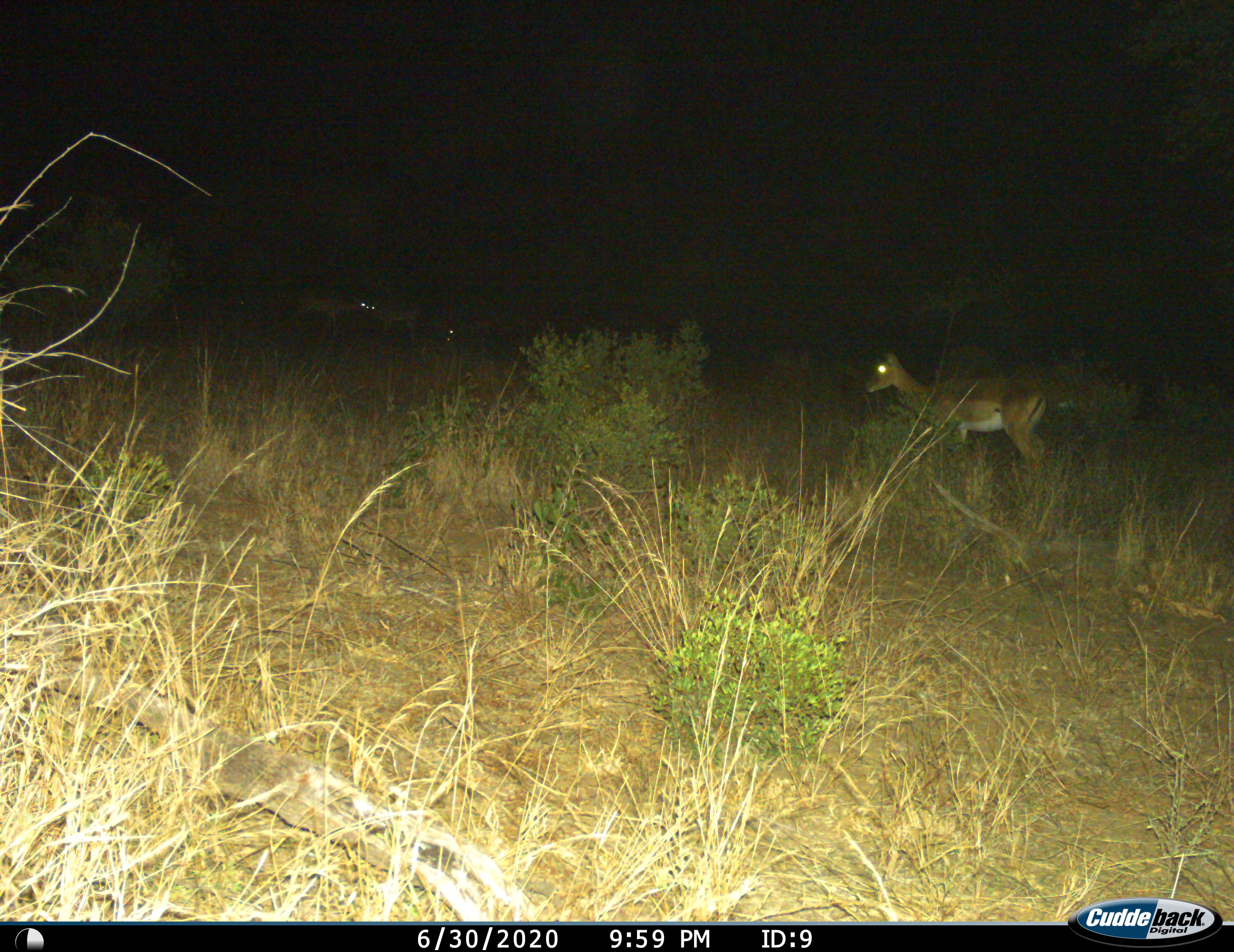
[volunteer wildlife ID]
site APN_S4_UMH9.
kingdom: Animalia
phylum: Chordata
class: Mammalia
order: Artiodactyla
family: Bovidae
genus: Aepyceros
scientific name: Aepyceros melampus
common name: impala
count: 3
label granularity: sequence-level